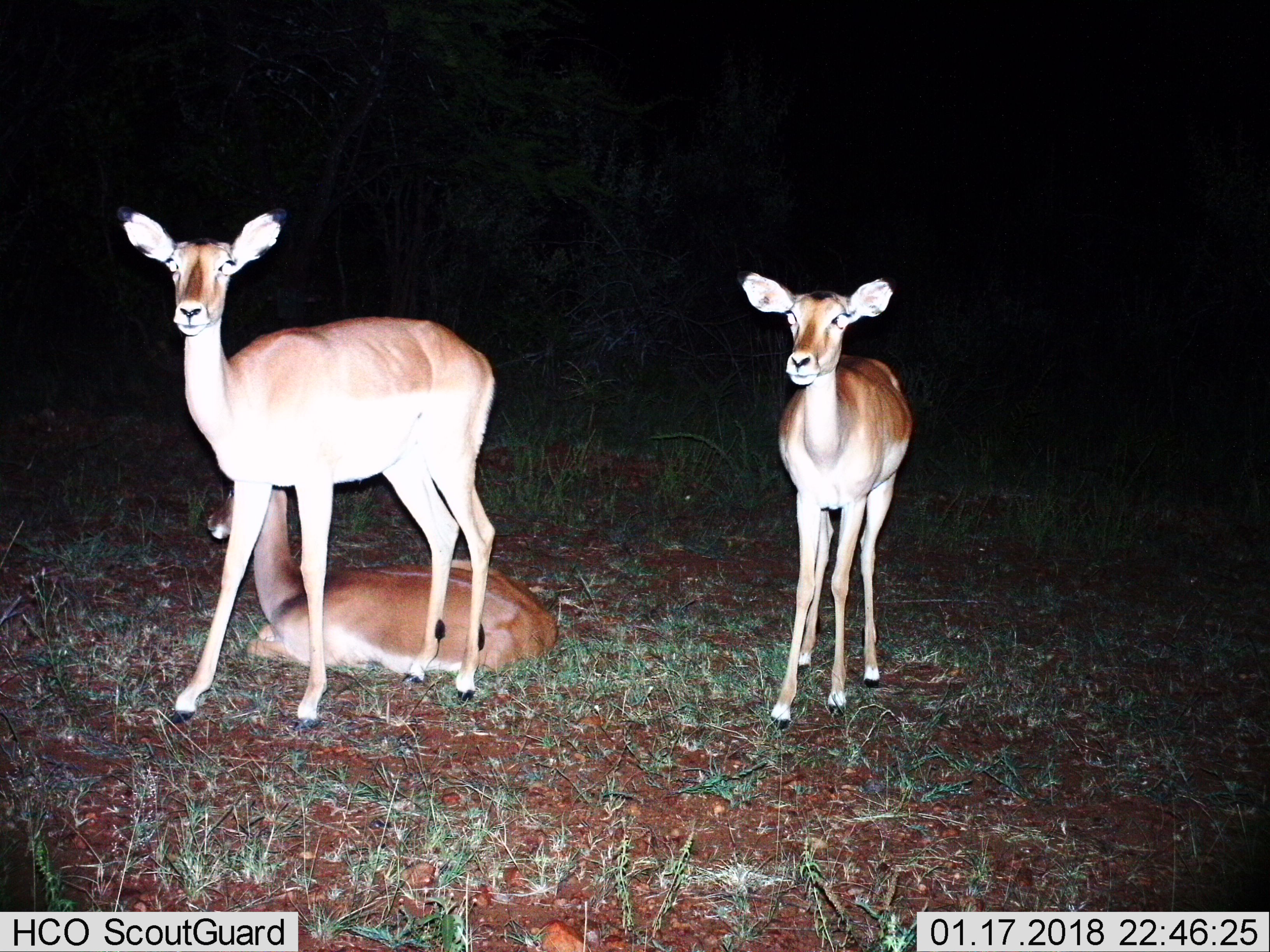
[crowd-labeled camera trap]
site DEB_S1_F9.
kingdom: Animalia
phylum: Chordata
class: Mammalia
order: Artiodactyla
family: Bovidae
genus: Aepyceros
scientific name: Aepyceros melampus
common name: impala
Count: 3.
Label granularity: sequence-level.